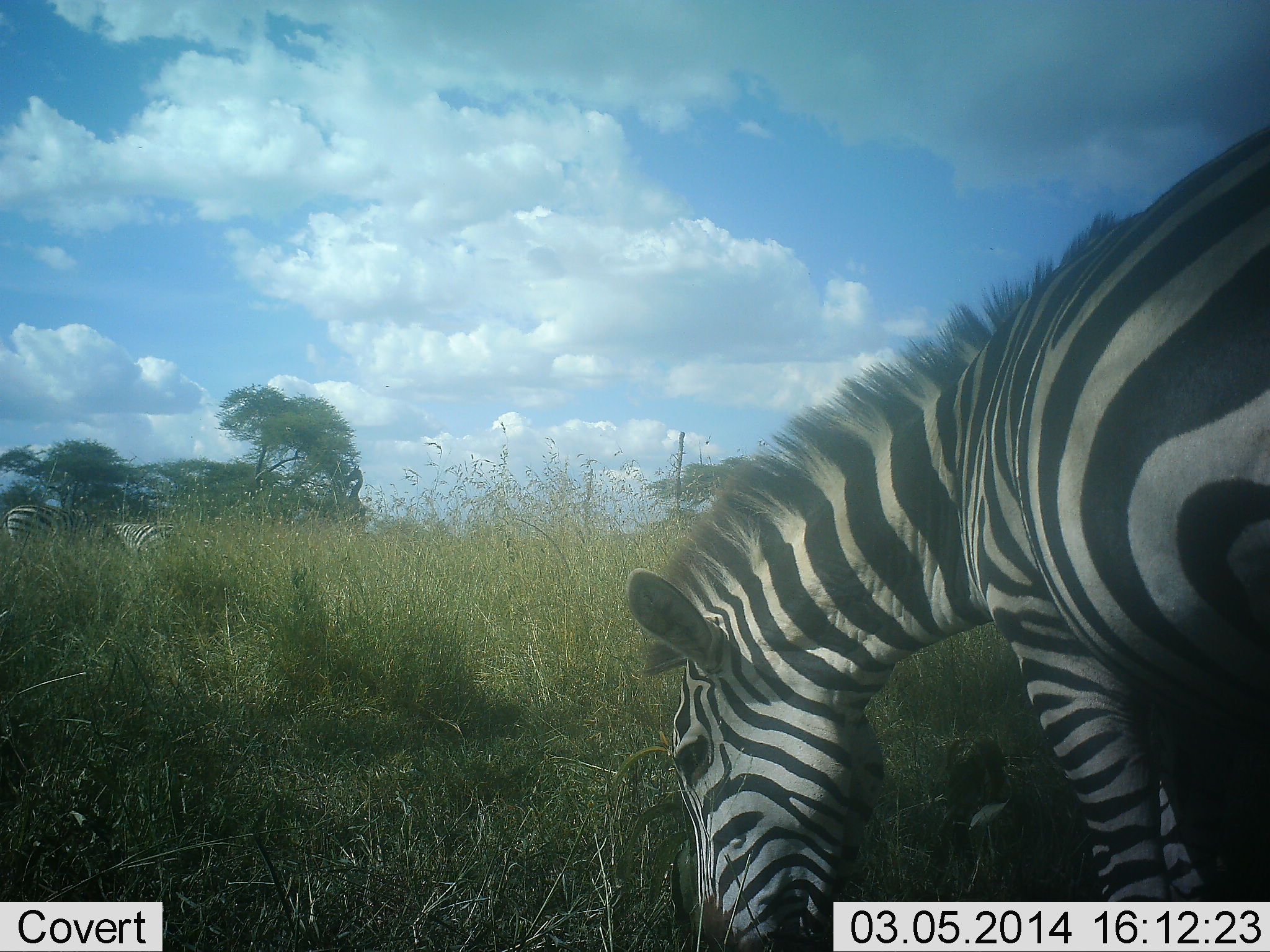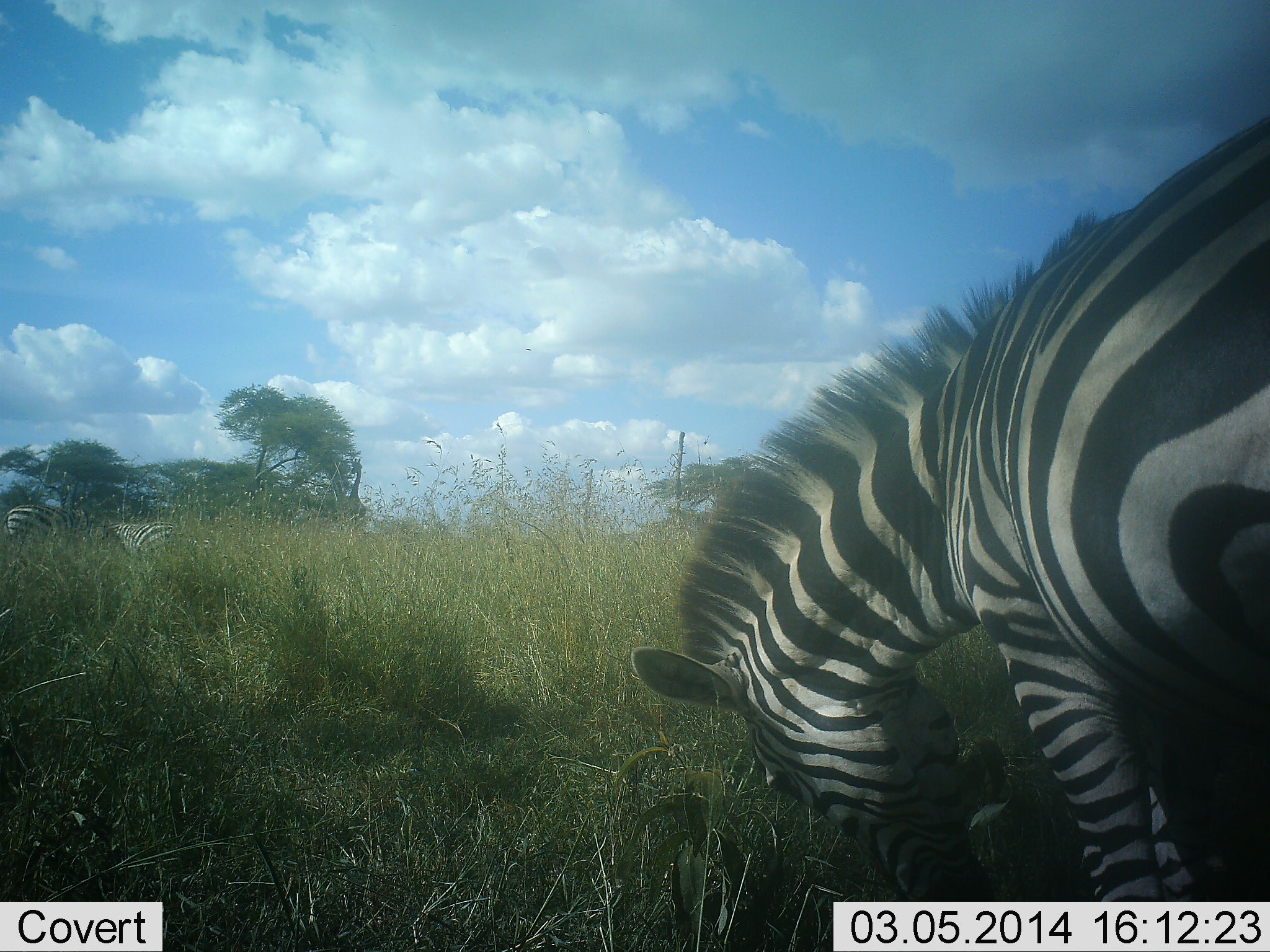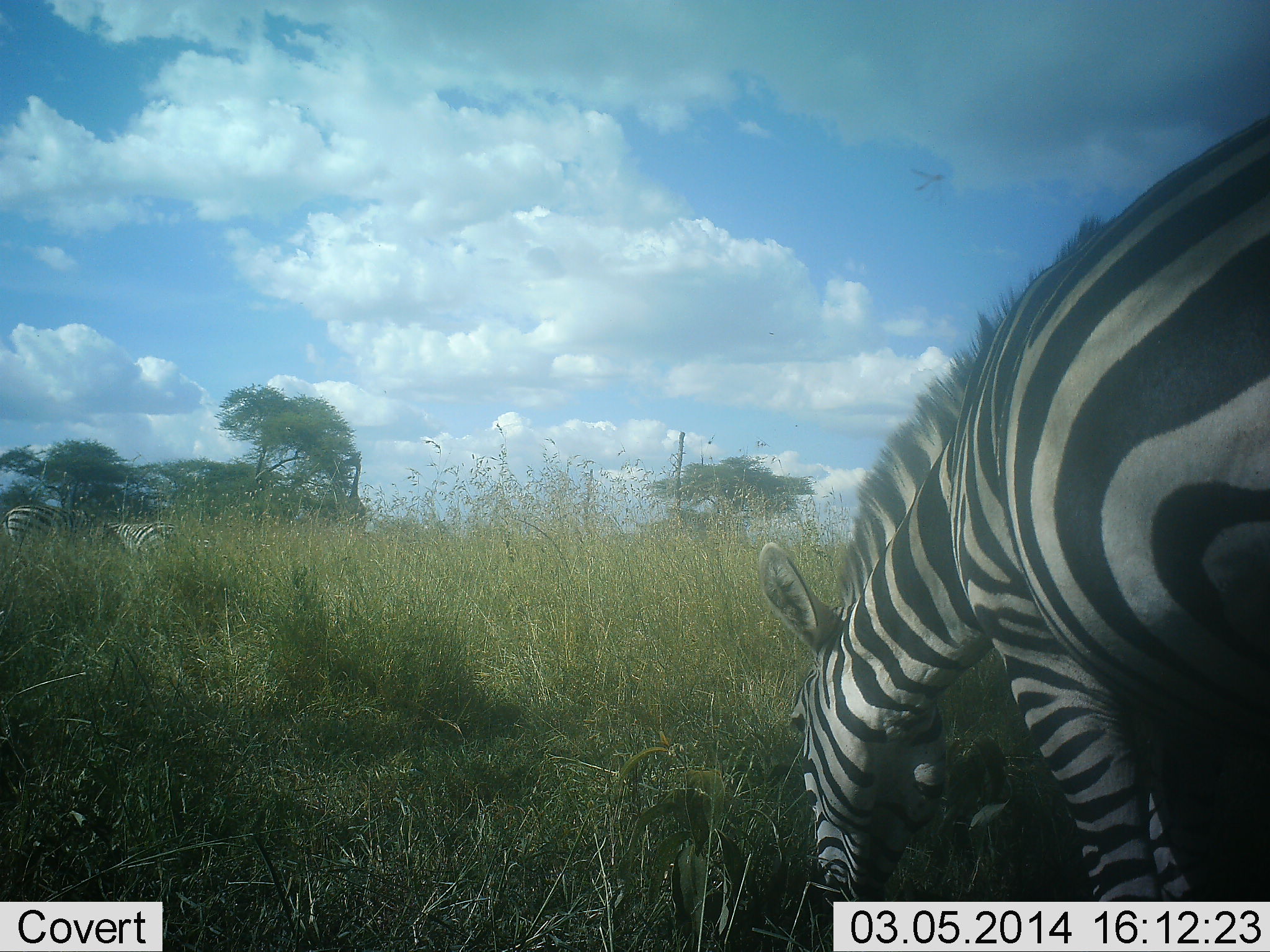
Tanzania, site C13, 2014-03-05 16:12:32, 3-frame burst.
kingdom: Animalia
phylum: Chordata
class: Mammalia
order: Perissodactyla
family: Equidae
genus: Equus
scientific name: Equus quagga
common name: plains zebra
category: zebra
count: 3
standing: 23%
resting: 8%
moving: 0%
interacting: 0%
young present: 0%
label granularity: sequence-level